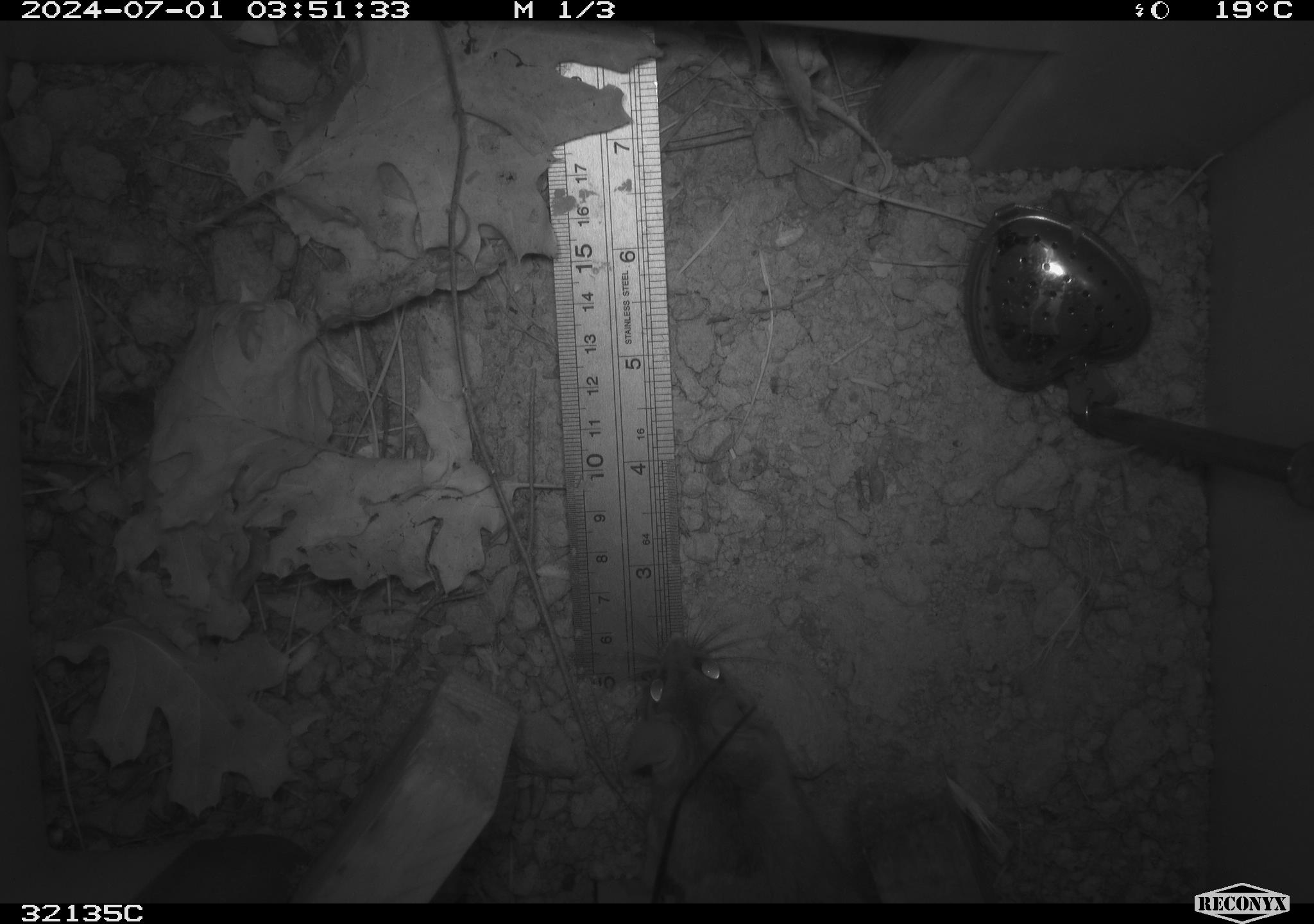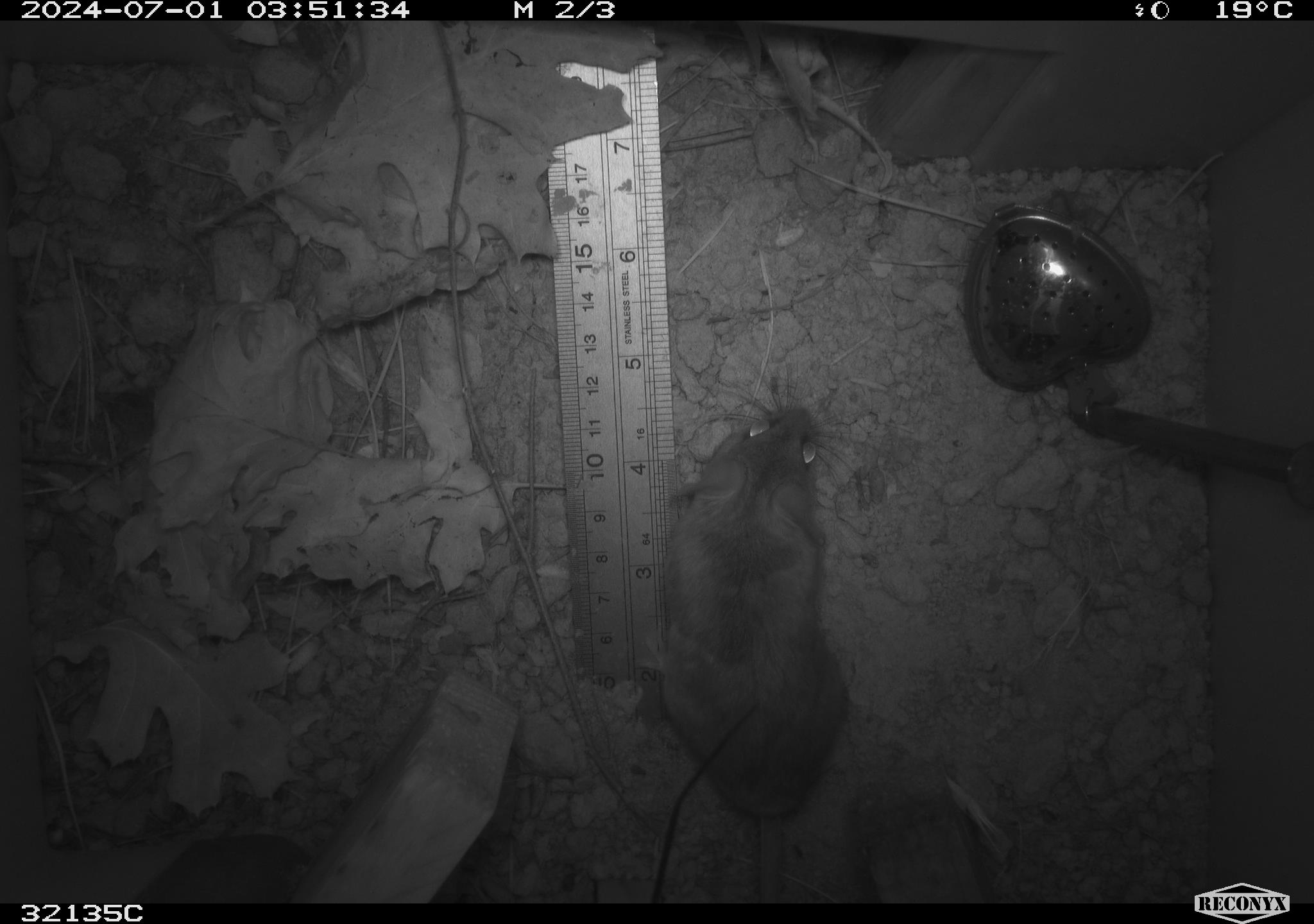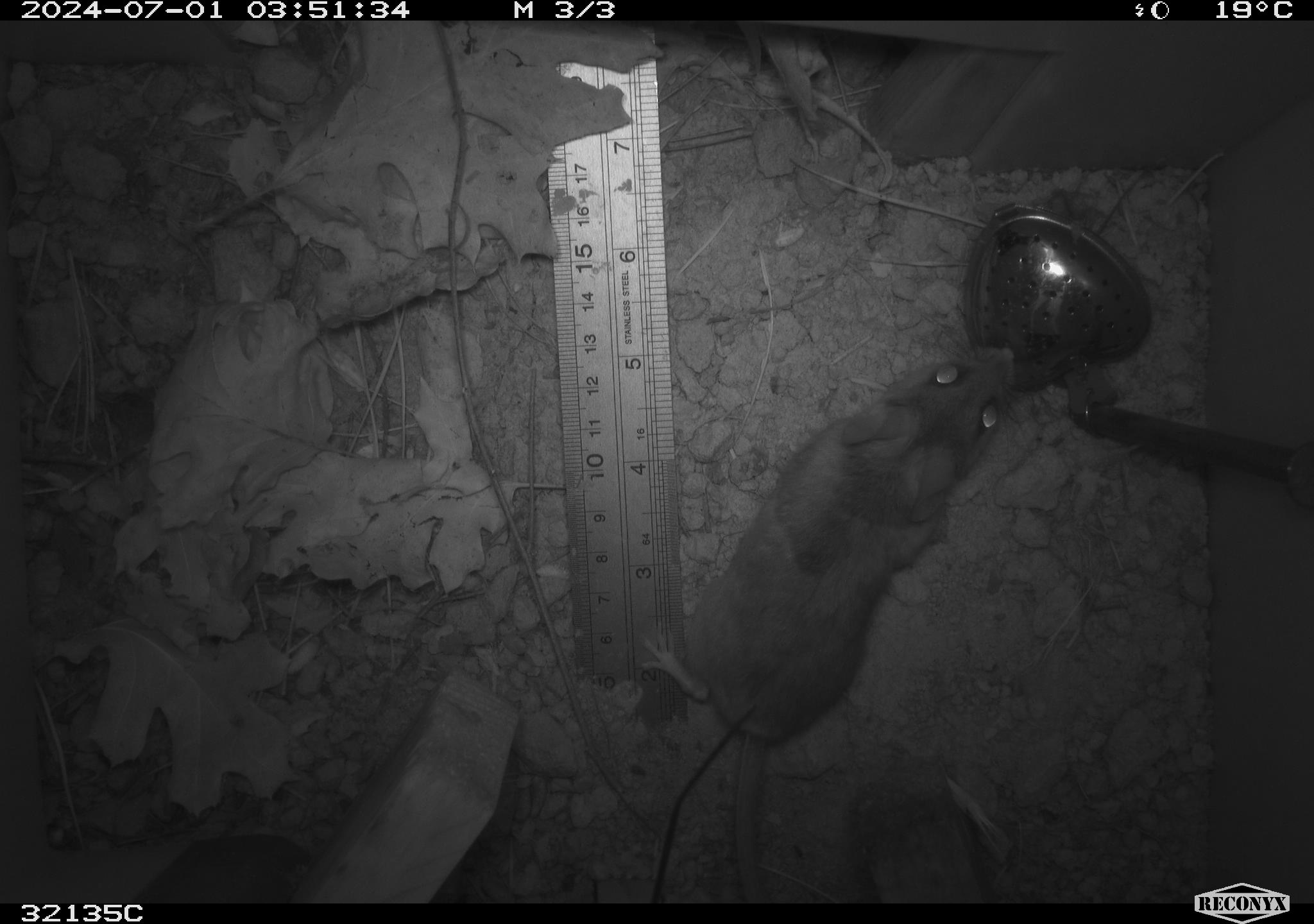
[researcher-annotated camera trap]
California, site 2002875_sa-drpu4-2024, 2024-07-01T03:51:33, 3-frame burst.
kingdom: Animalia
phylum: Chordata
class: Mammalia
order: Rodentia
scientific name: Rodentia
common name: rodent